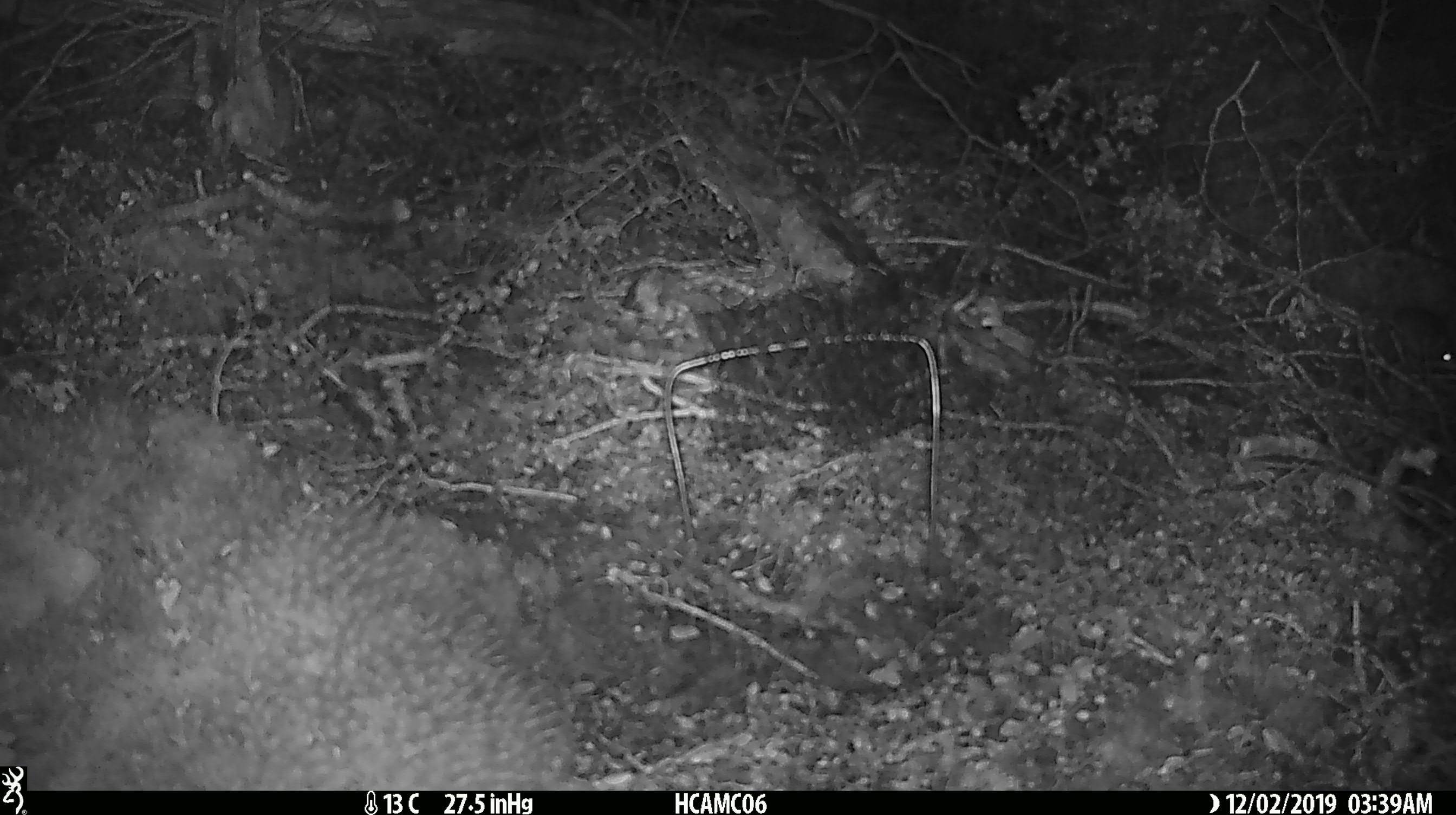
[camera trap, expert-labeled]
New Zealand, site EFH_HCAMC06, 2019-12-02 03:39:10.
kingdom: Animalia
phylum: Chordata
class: Mammalia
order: Rodentia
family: Muridae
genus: Mus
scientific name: Mus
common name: mouse